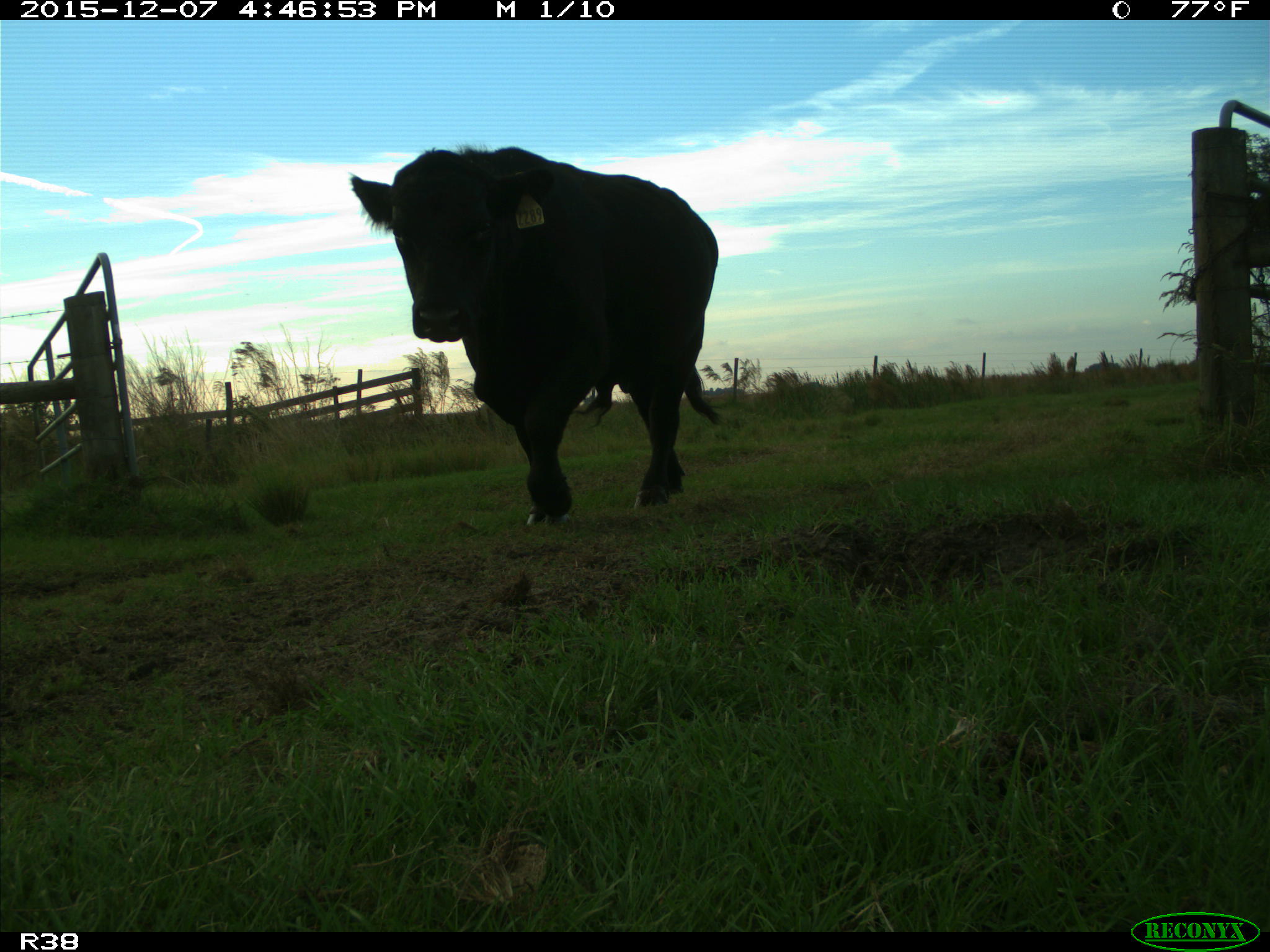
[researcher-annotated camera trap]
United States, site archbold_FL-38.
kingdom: Animalia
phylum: Chordata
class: Mammalia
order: Artiodactyla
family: Bovidae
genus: Bos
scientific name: Bos taurus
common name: domestic cow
Bos taurus (domestic cow).